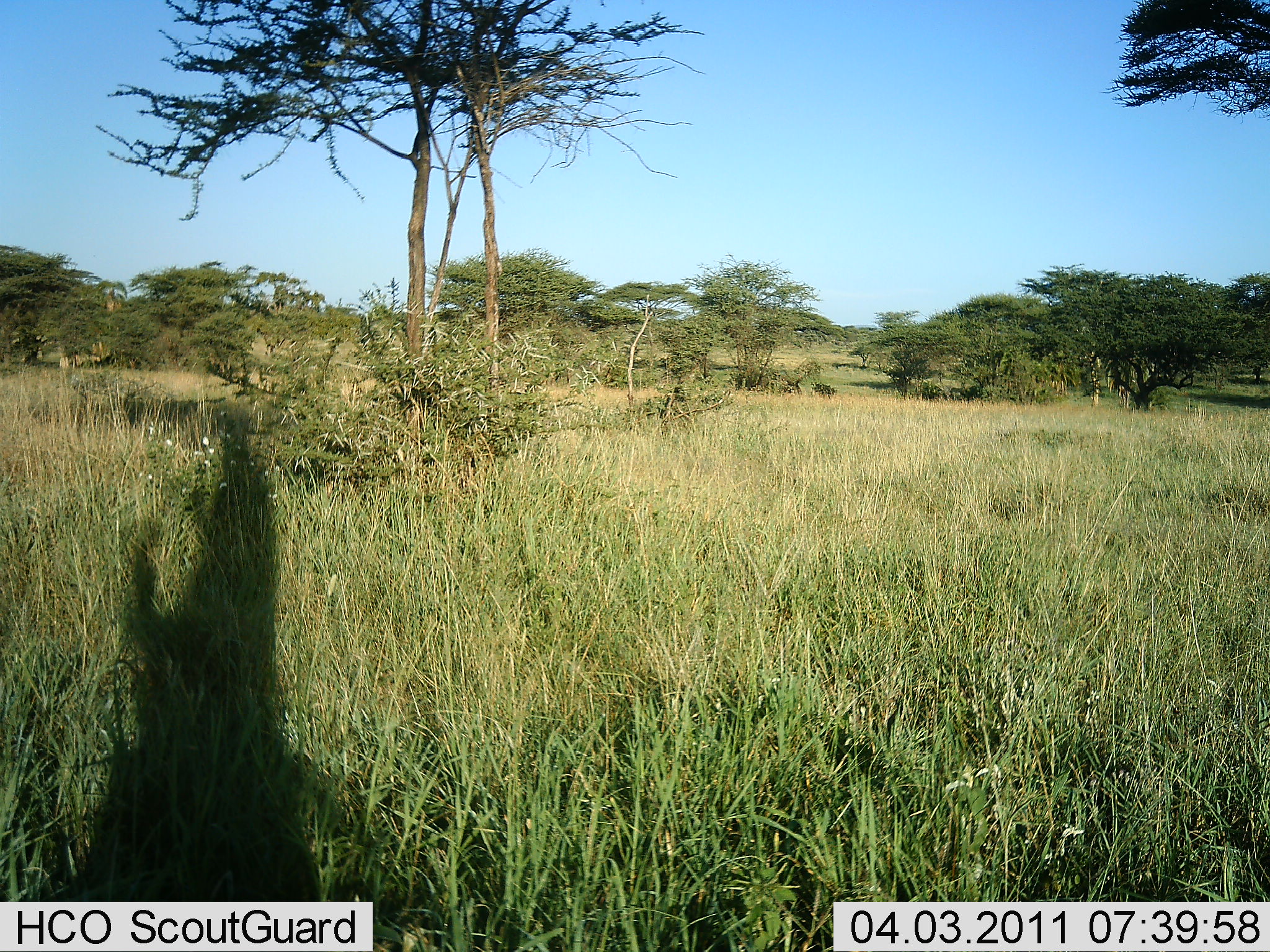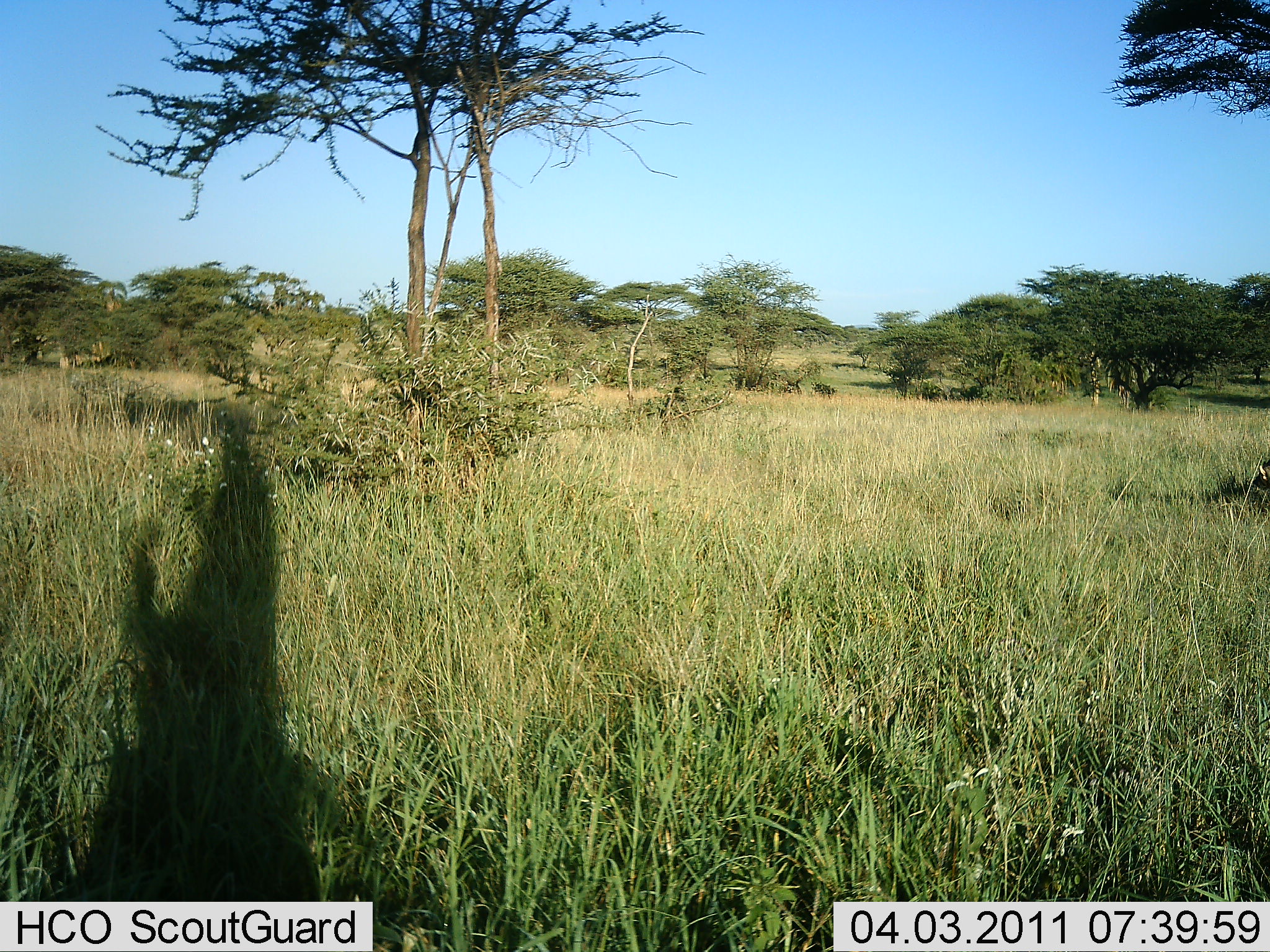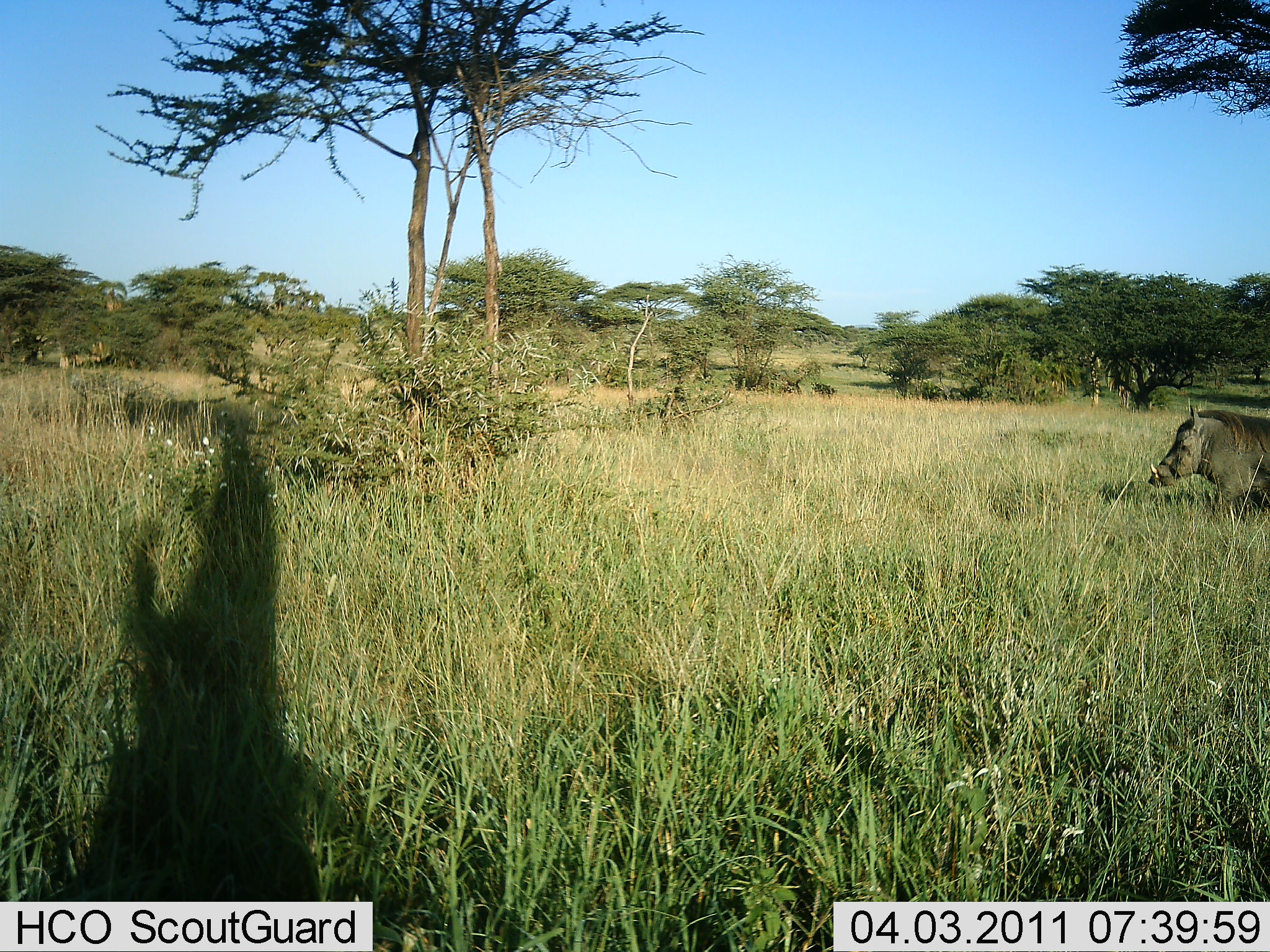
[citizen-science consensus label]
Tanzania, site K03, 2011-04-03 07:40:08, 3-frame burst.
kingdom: Animalia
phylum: Chordata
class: Mammalia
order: Artiodactyla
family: Suidae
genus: Phacochoerus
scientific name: Phacochoerus africanus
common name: warthog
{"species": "warthog (Phacochoerus africanus)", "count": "1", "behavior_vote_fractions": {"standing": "8%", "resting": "0%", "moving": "100%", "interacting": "0%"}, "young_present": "0%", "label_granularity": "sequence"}